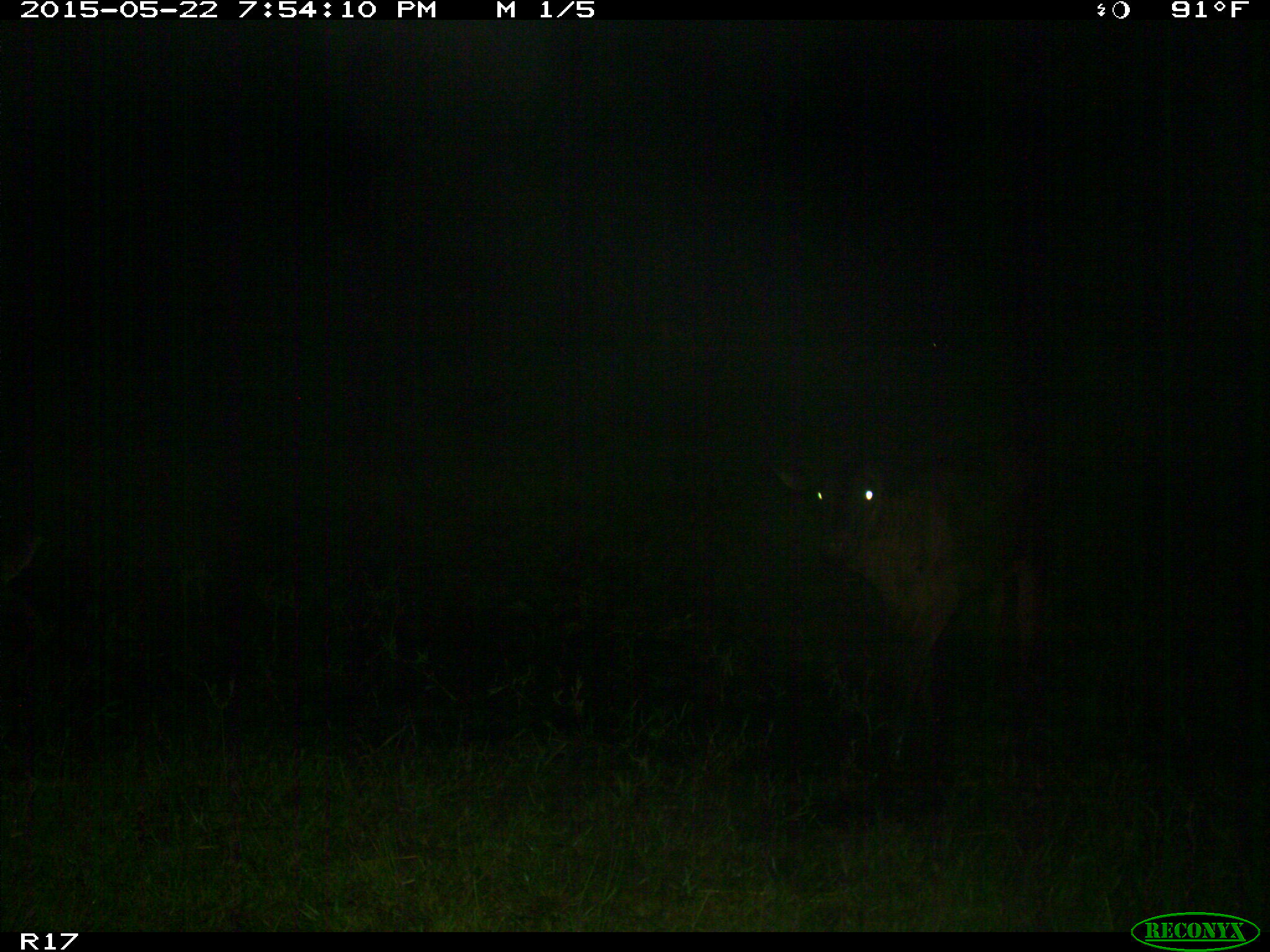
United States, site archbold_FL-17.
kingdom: Animalia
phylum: Chordata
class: Mammalia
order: Artiodactyla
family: Bovidae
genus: Bos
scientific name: Bos taurus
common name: domestic cow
Bos taurus (domestic cow).